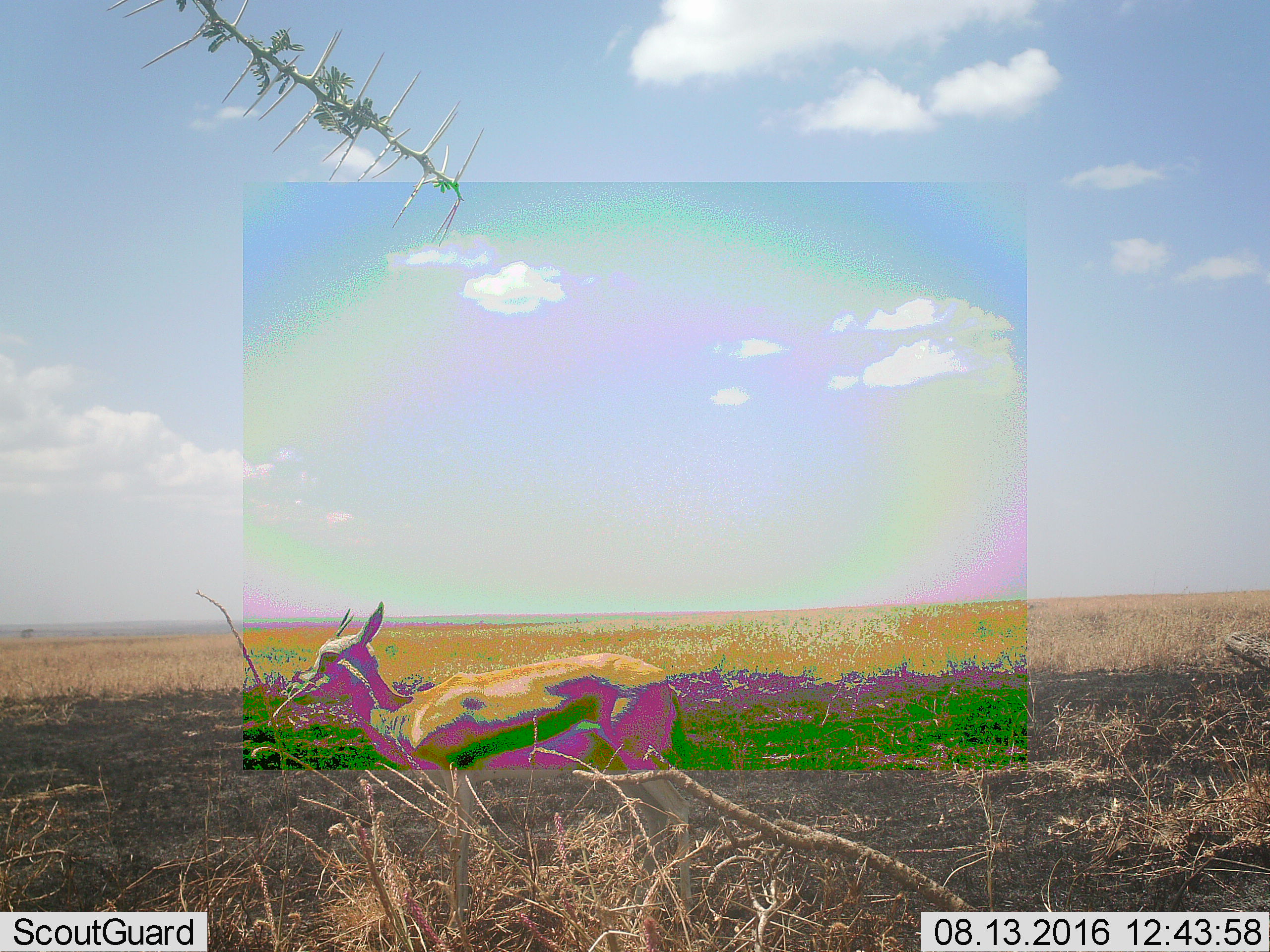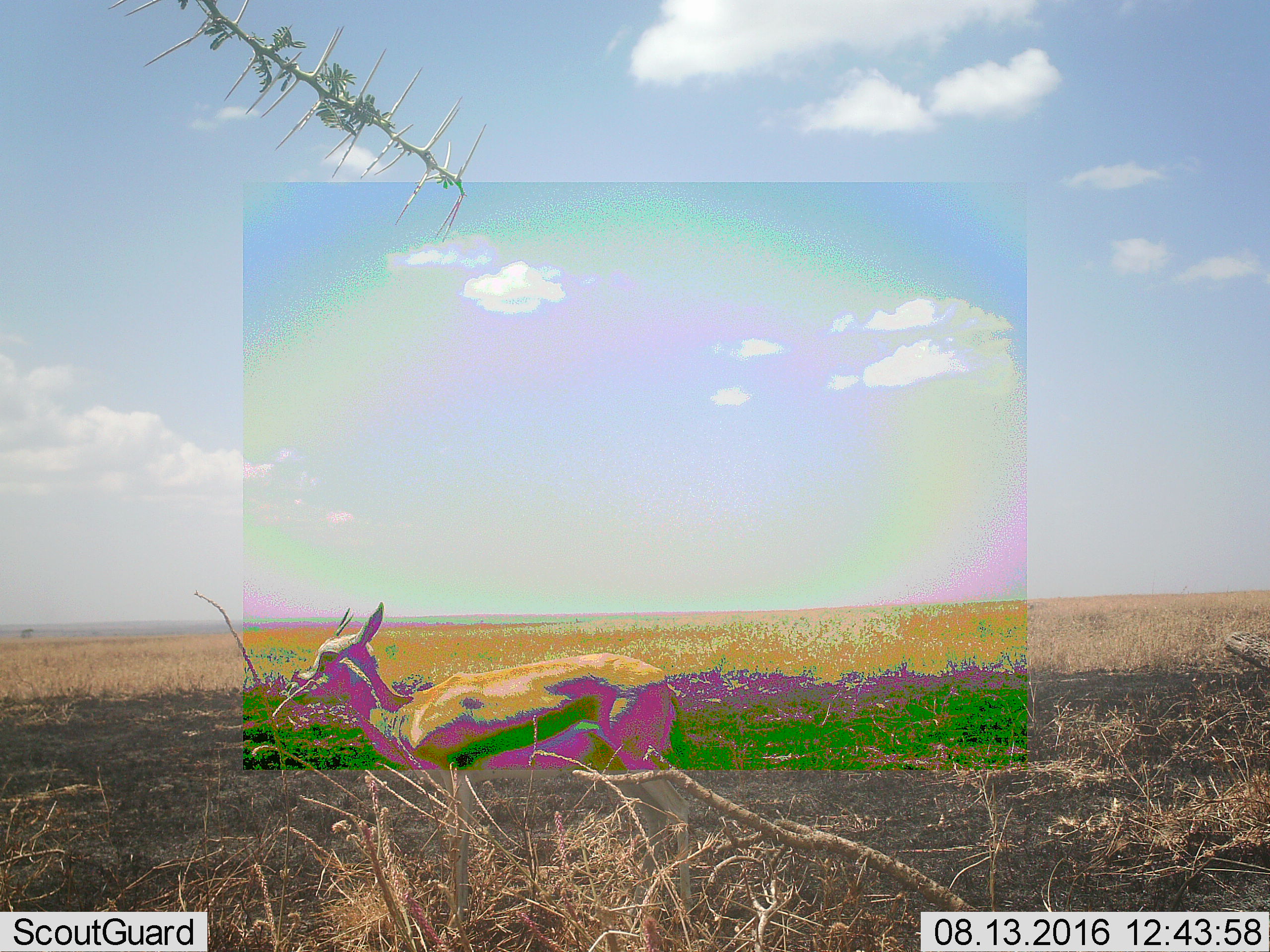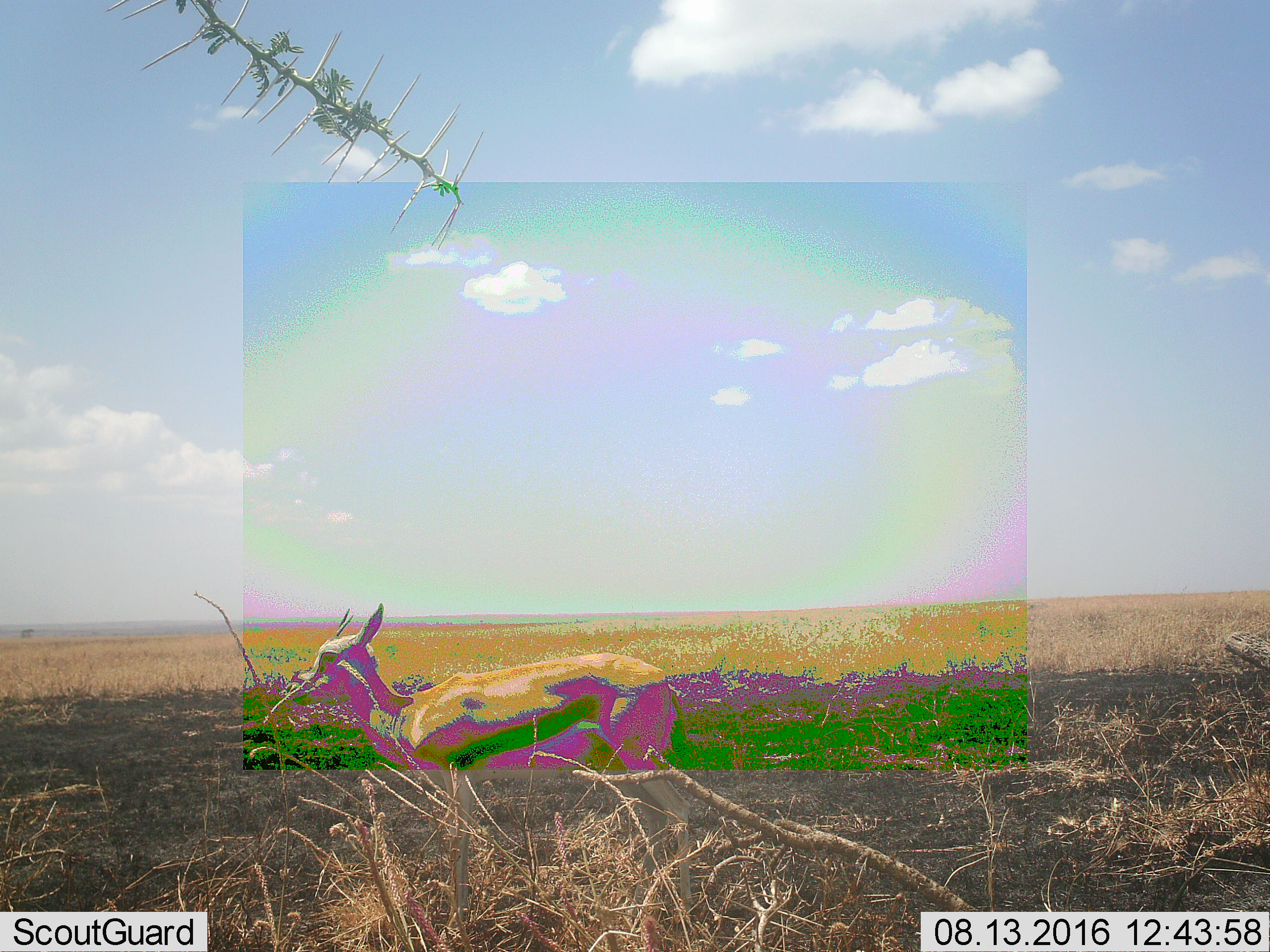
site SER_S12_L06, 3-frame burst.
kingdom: Animalia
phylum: Chordata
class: Mammalia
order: Artiodactyla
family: Bovidae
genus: Eudorcas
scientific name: Eudorcas thomsonii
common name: thomson's gazelle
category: gazellethomsons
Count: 1.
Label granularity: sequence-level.